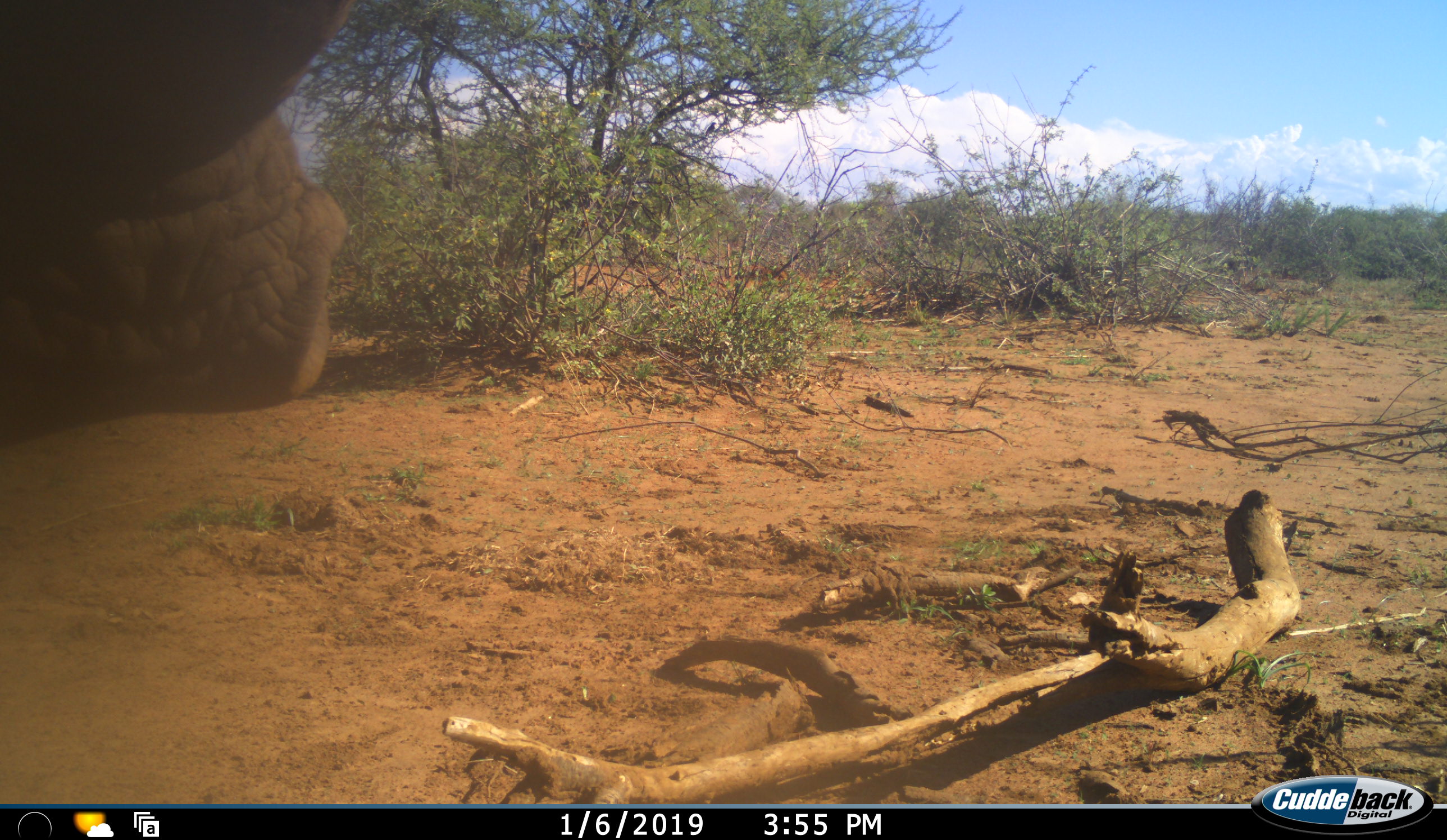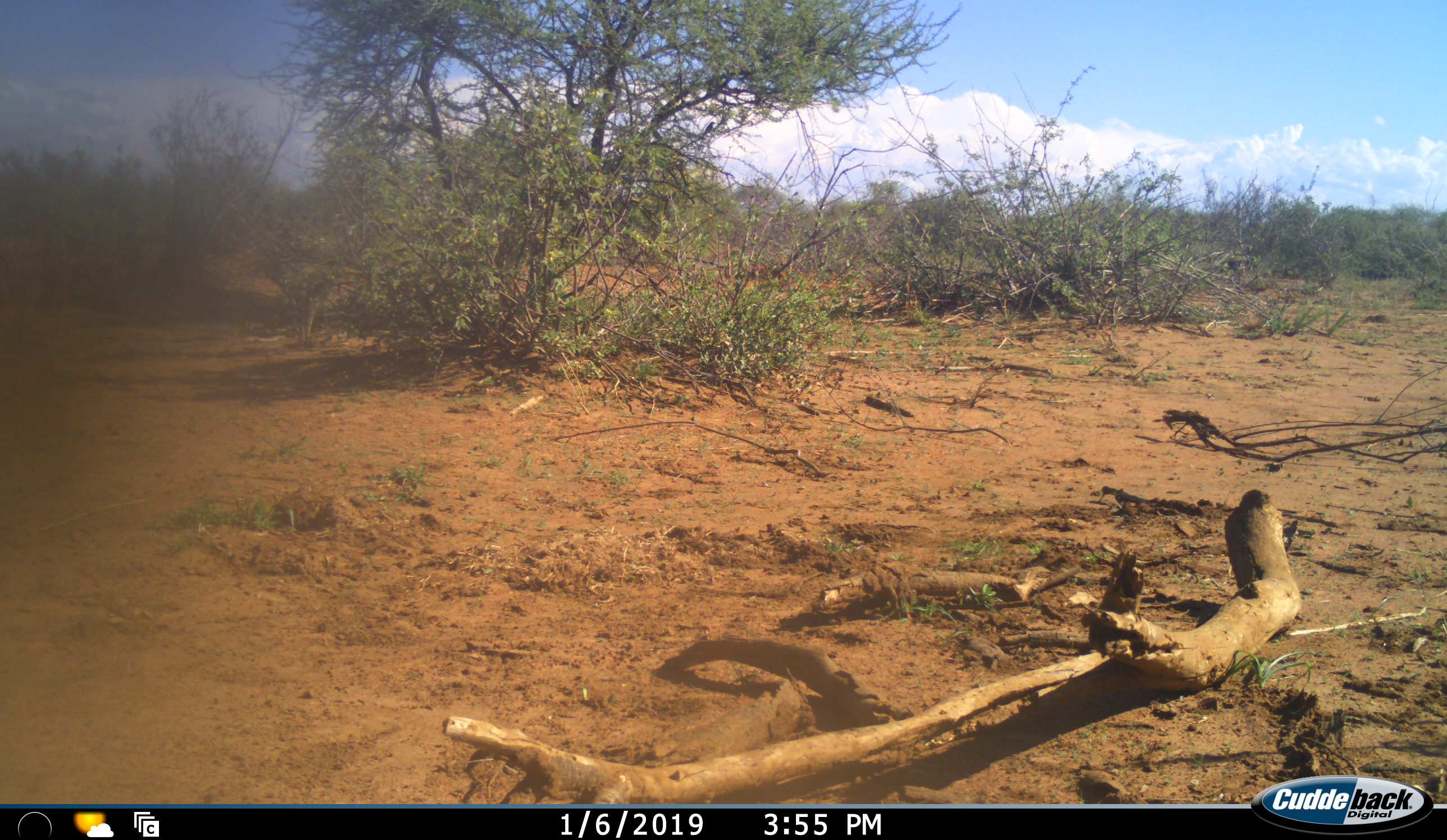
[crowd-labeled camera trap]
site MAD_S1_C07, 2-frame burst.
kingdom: Animalia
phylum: Chordata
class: Mammalia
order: Proboscidea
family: Elephantidae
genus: Loxodonta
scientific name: Loxodonta africana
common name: african bush elephant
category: elephant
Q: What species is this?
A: Elephant (african bush elephant) (Loxodonta africana).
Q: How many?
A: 1.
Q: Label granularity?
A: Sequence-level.